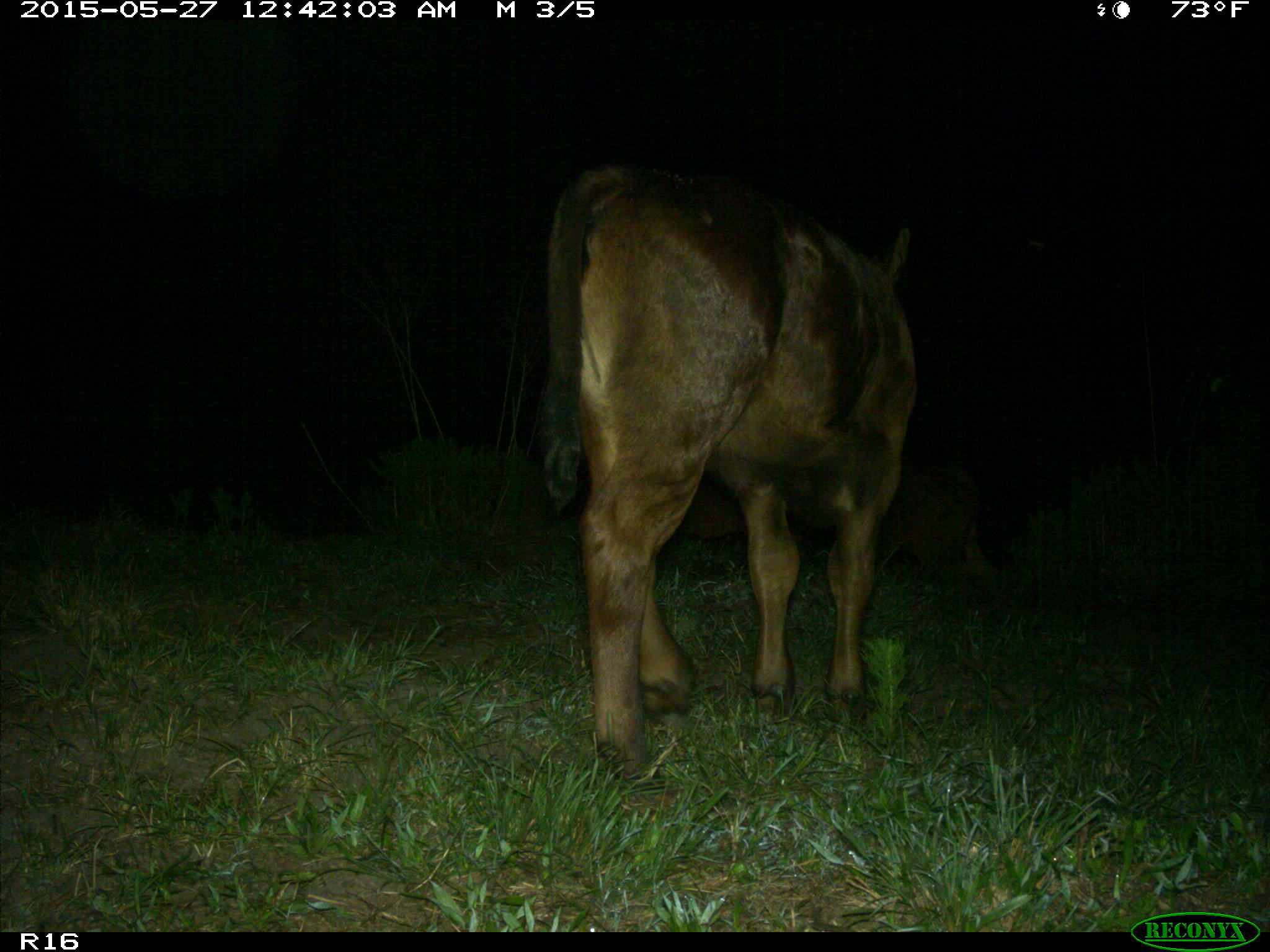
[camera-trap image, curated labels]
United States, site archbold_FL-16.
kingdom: Animalia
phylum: Chordata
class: Mammalia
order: Artiodactyla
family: Bovidae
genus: Bos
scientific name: Bos taurus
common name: domestic cow